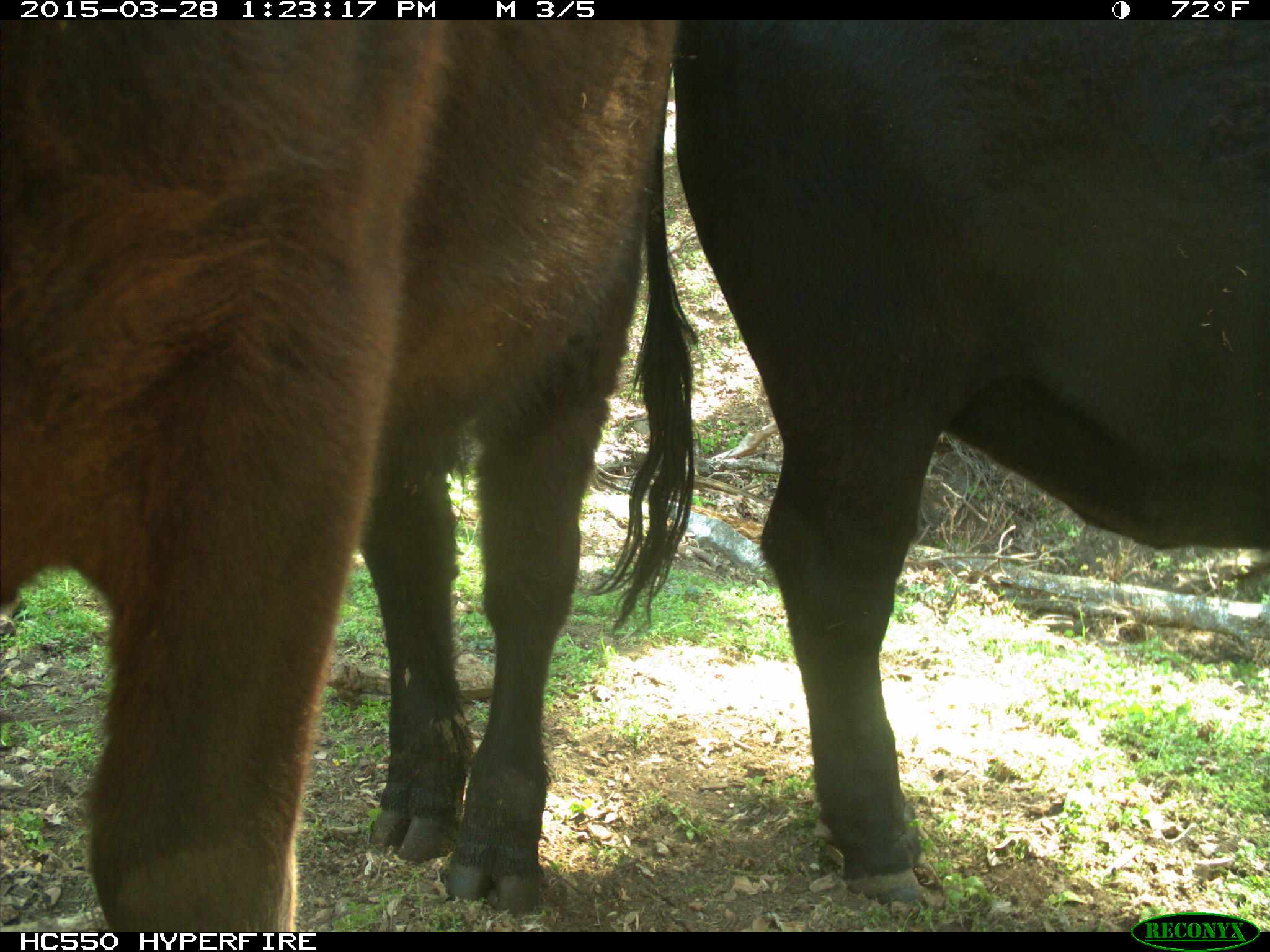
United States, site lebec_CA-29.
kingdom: Animalia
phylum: Chordata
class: Mammalia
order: Artiodactyla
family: Bovidae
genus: Bos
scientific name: Bos taurus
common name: domestic cow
Bos taurus (domestic cow).